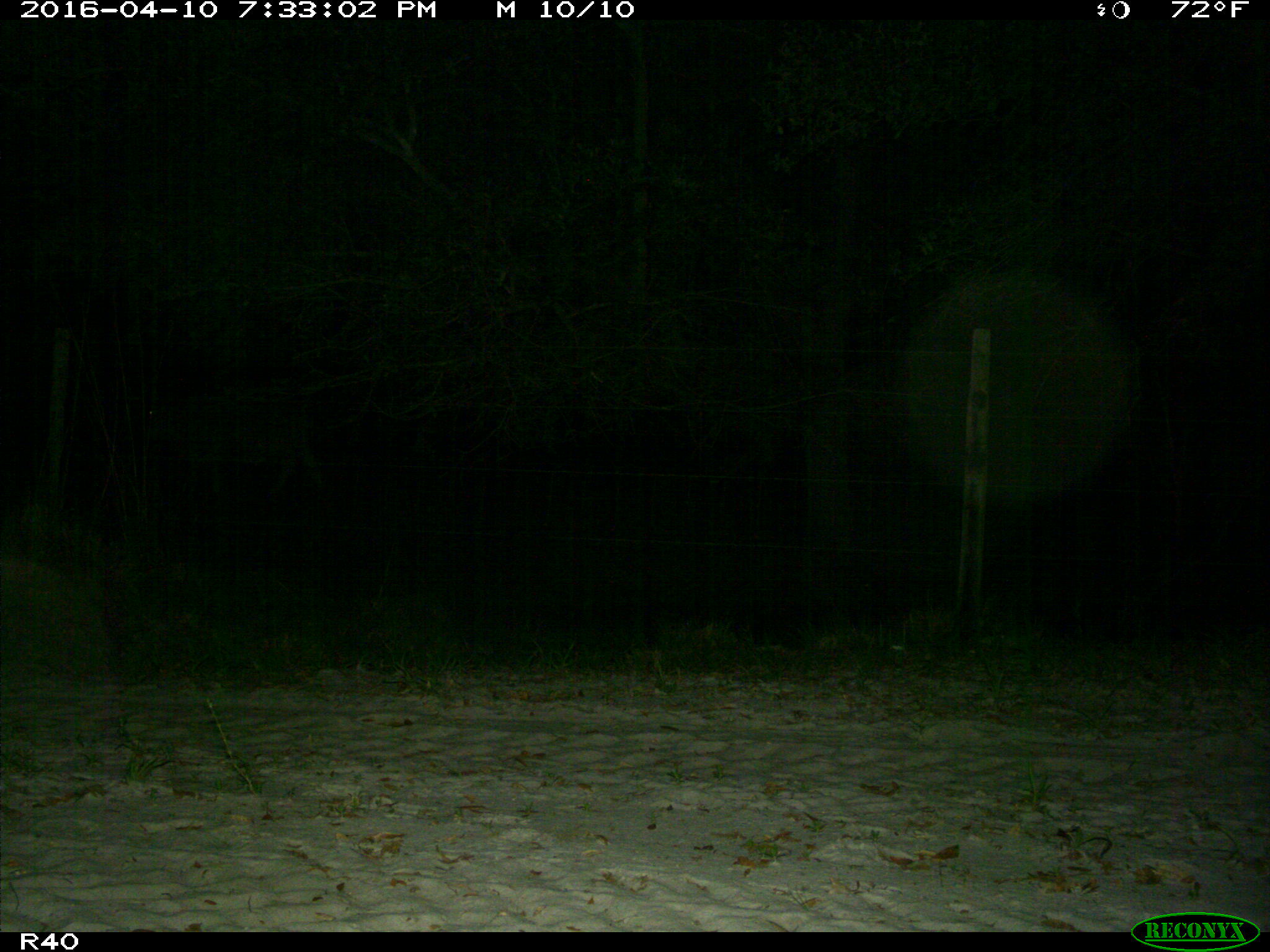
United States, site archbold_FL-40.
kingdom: Animalia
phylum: Chordata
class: Mammalia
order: Artiodactyla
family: Bovidae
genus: Bos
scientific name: Bos taurus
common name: domestic cow